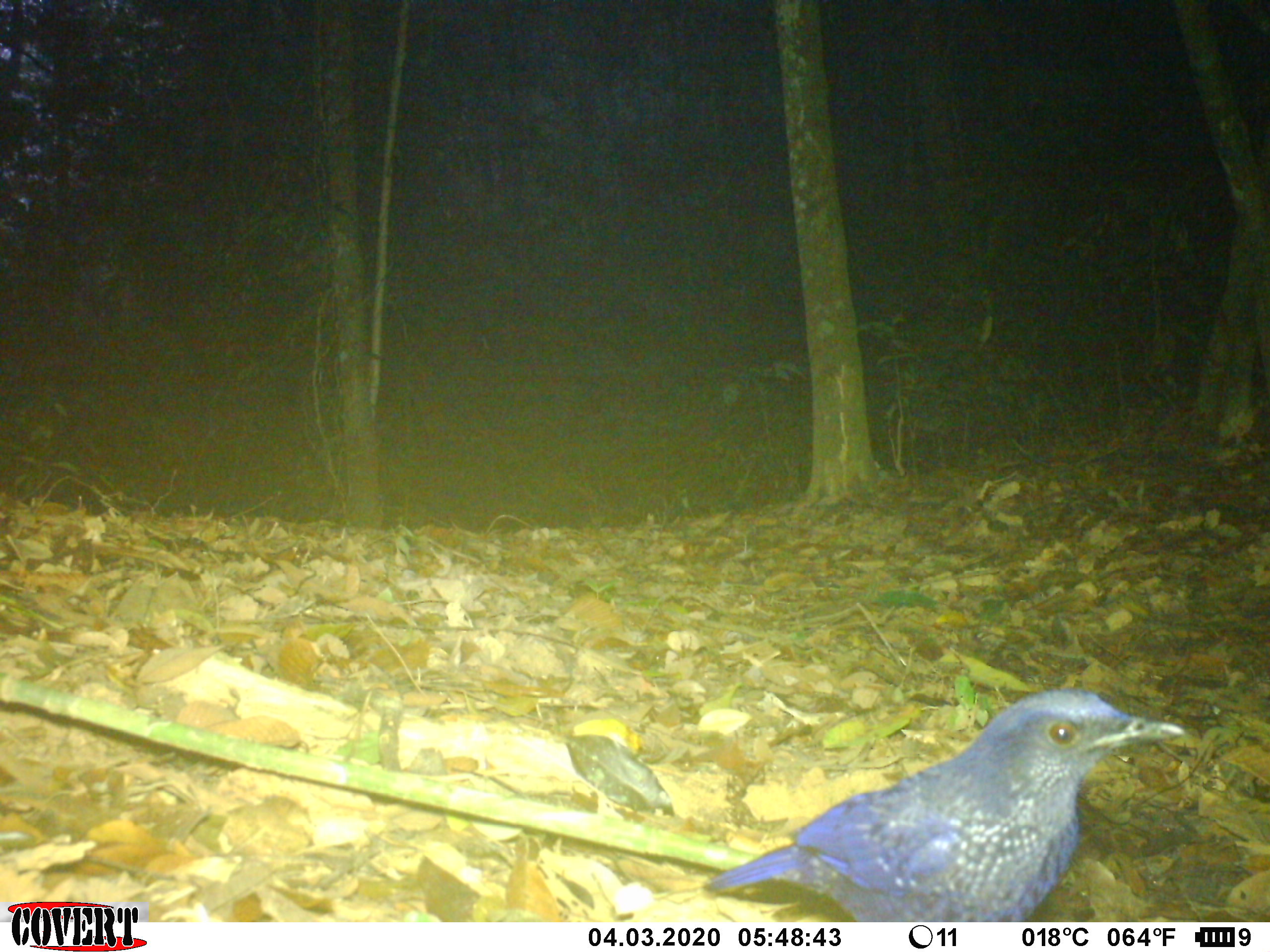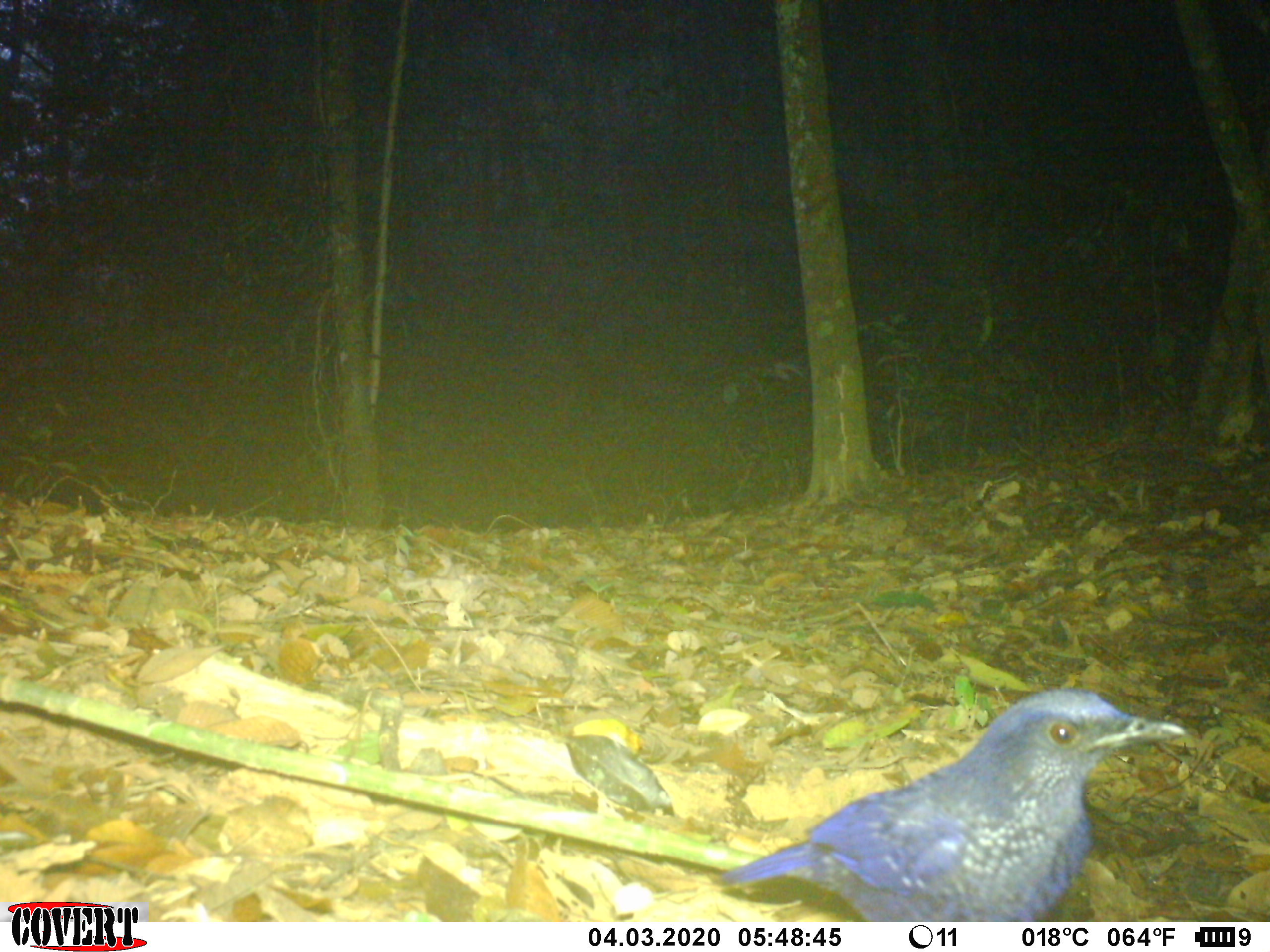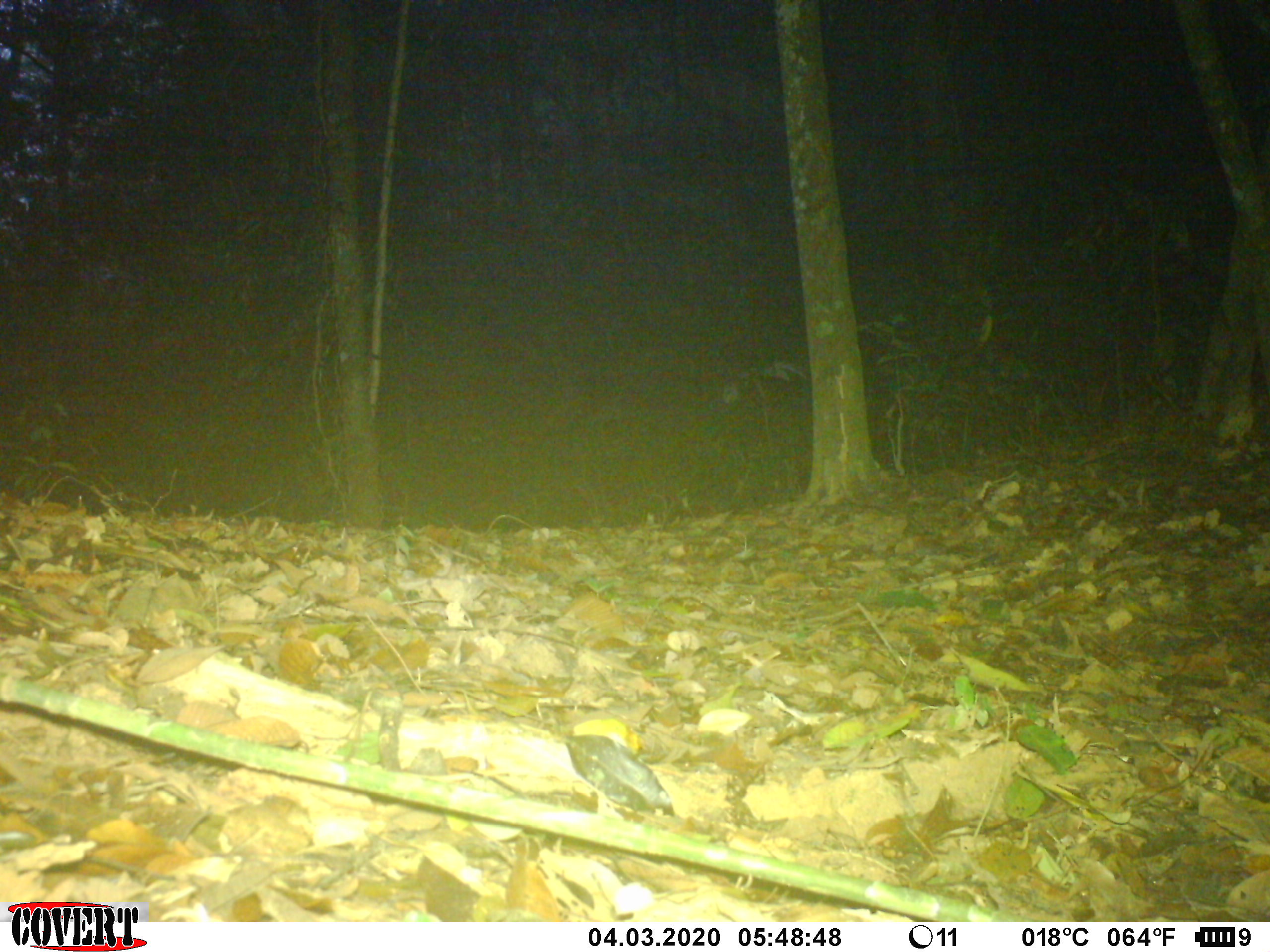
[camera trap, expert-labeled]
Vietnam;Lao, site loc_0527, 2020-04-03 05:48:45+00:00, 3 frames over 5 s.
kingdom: Animalia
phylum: Chordata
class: Aves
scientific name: Aves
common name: bird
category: unidentified bird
Unidentified bird (bird) (Aves). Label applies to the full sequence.